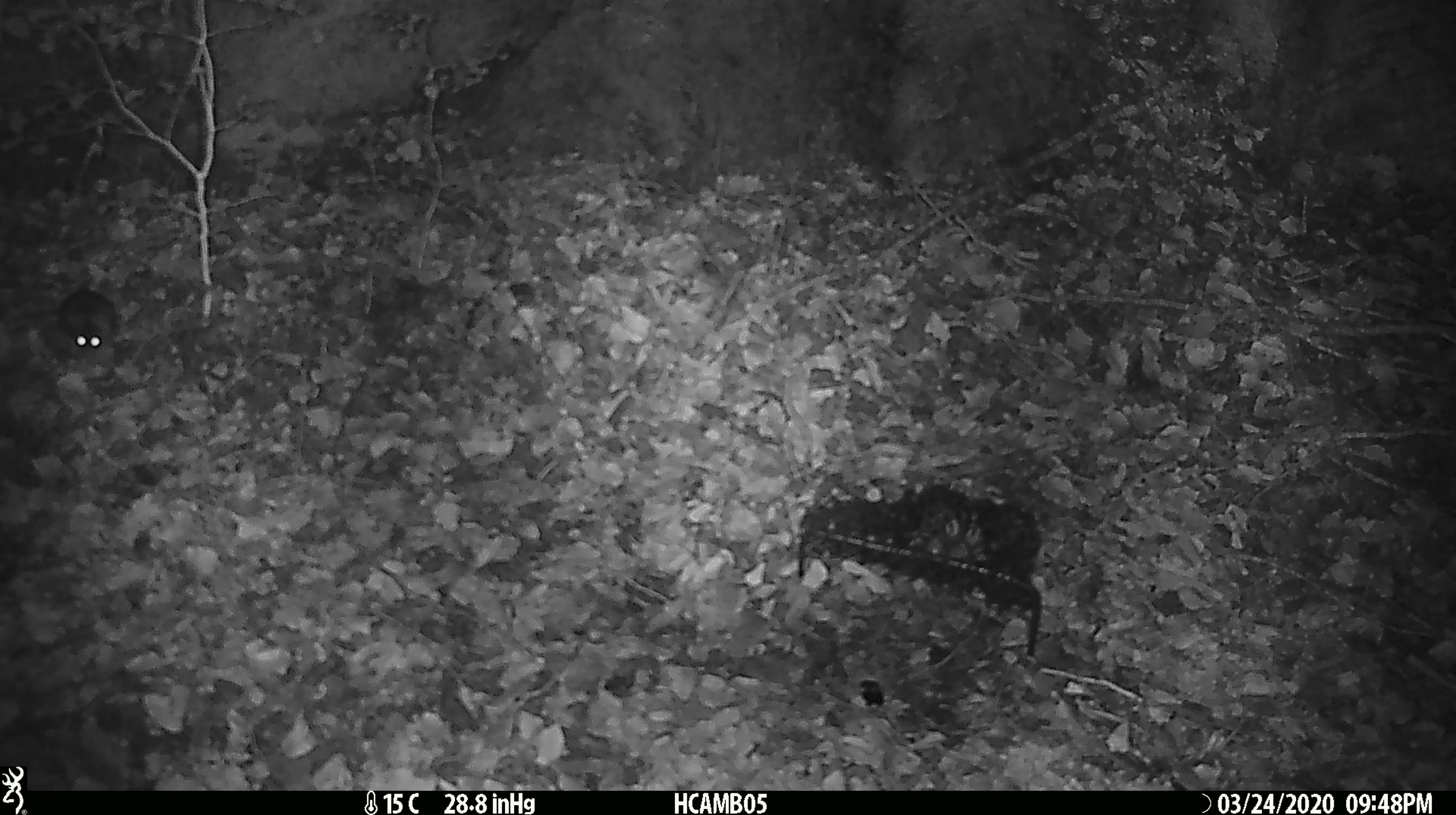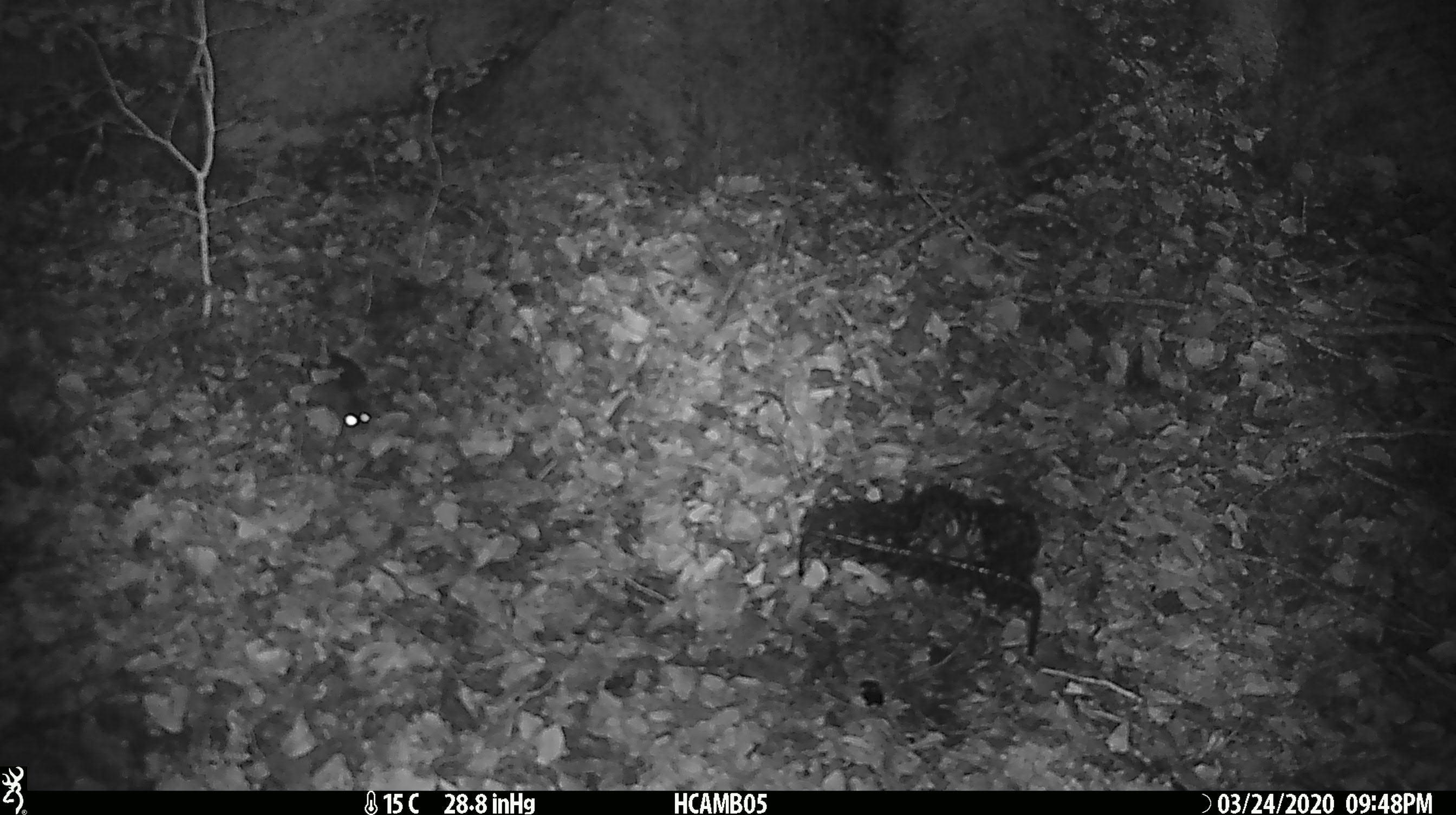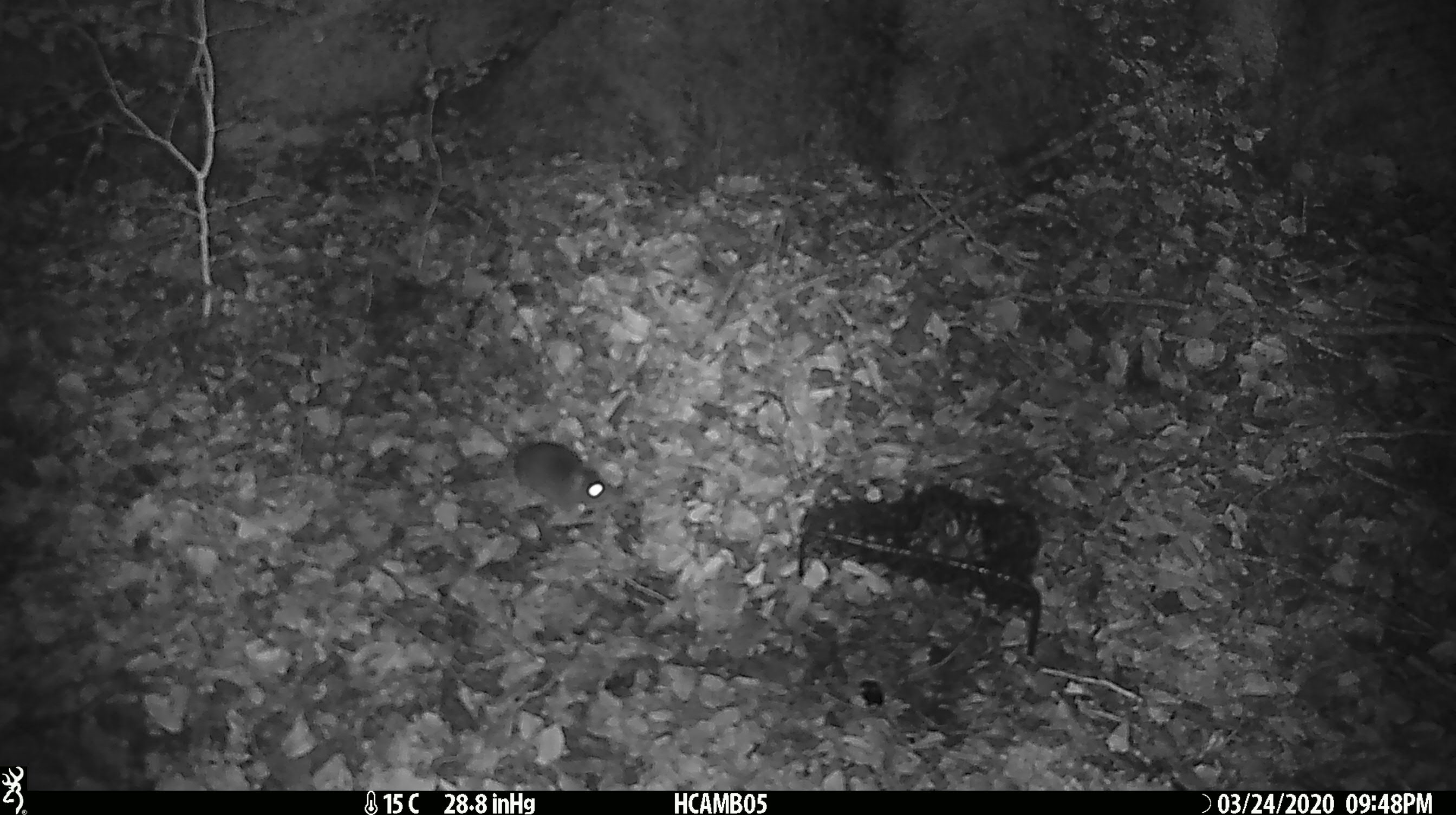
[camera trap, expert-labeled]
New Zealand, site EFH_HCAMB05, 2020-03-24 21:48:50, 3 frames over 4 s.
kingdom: Animalia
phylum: Chordata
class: Mammalia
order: Rodentia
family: Muridae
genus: Mus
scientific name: Mus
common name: mouse